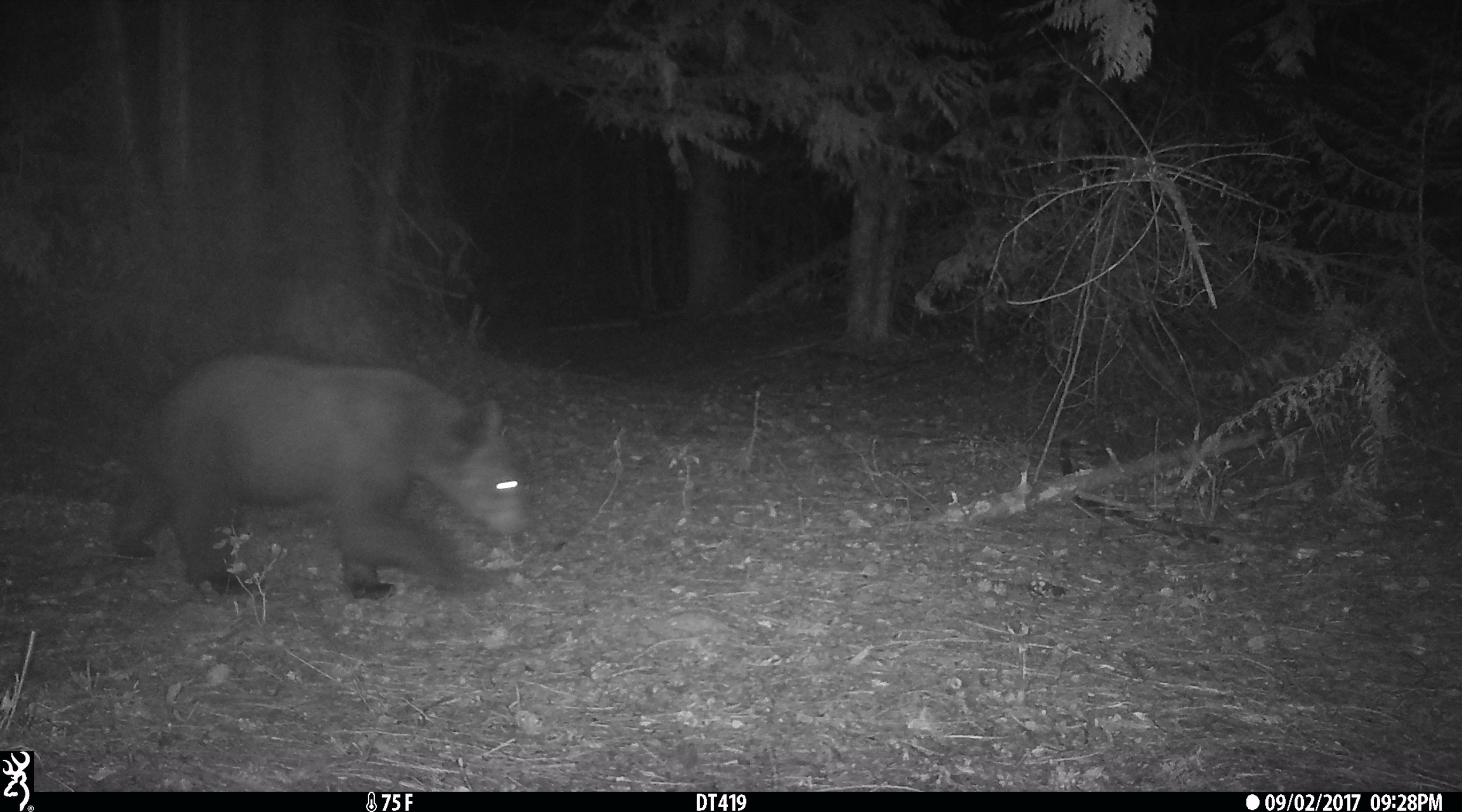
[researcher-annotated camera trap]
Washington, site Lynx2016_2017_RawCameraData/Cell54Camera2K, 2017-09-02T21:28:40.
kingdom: Animalia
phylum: Chordata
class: Mammalia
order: Carnivora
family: Ursidae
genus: Ursus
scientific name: Ursus americanus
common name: american black bear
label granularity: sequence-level